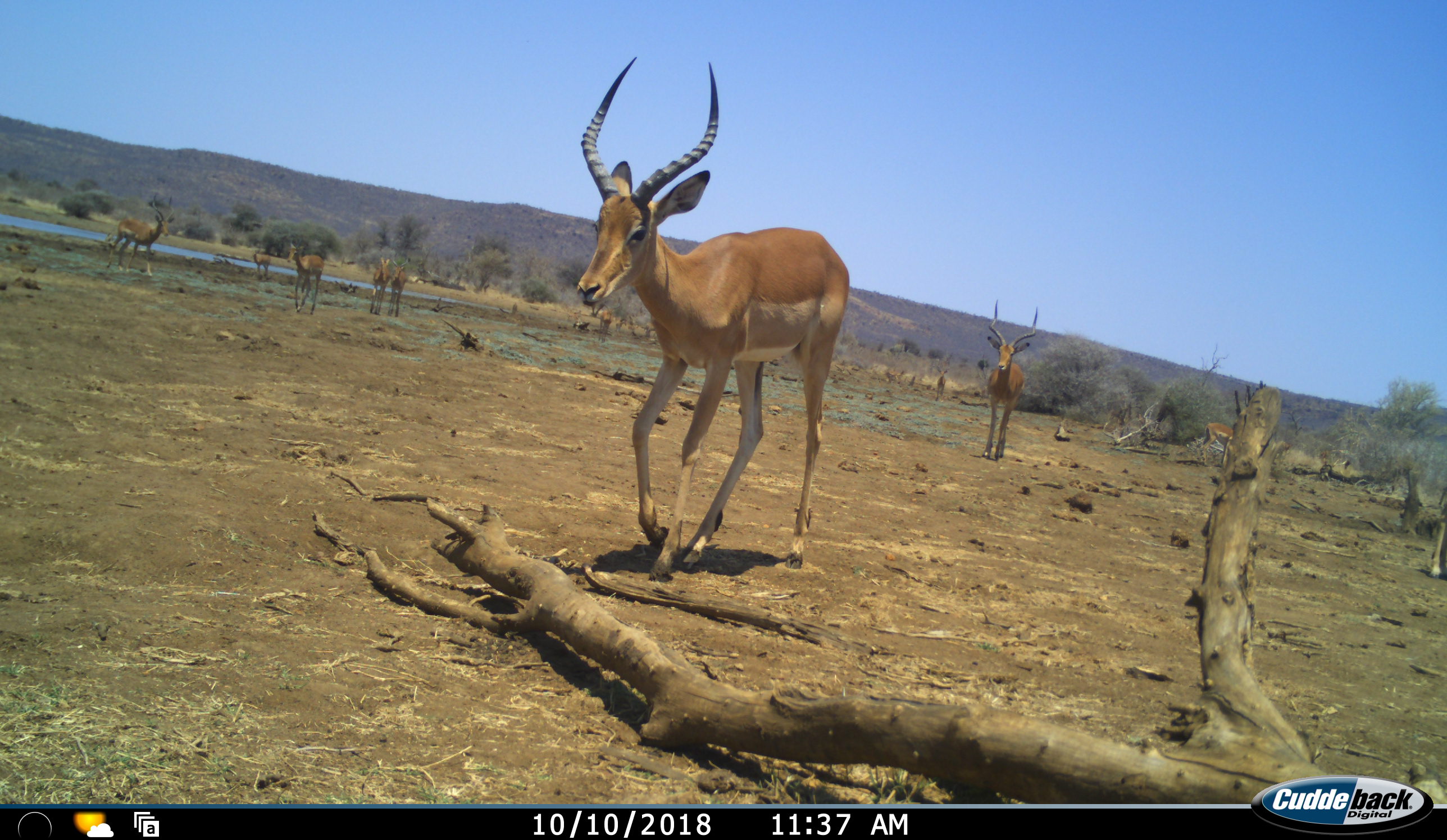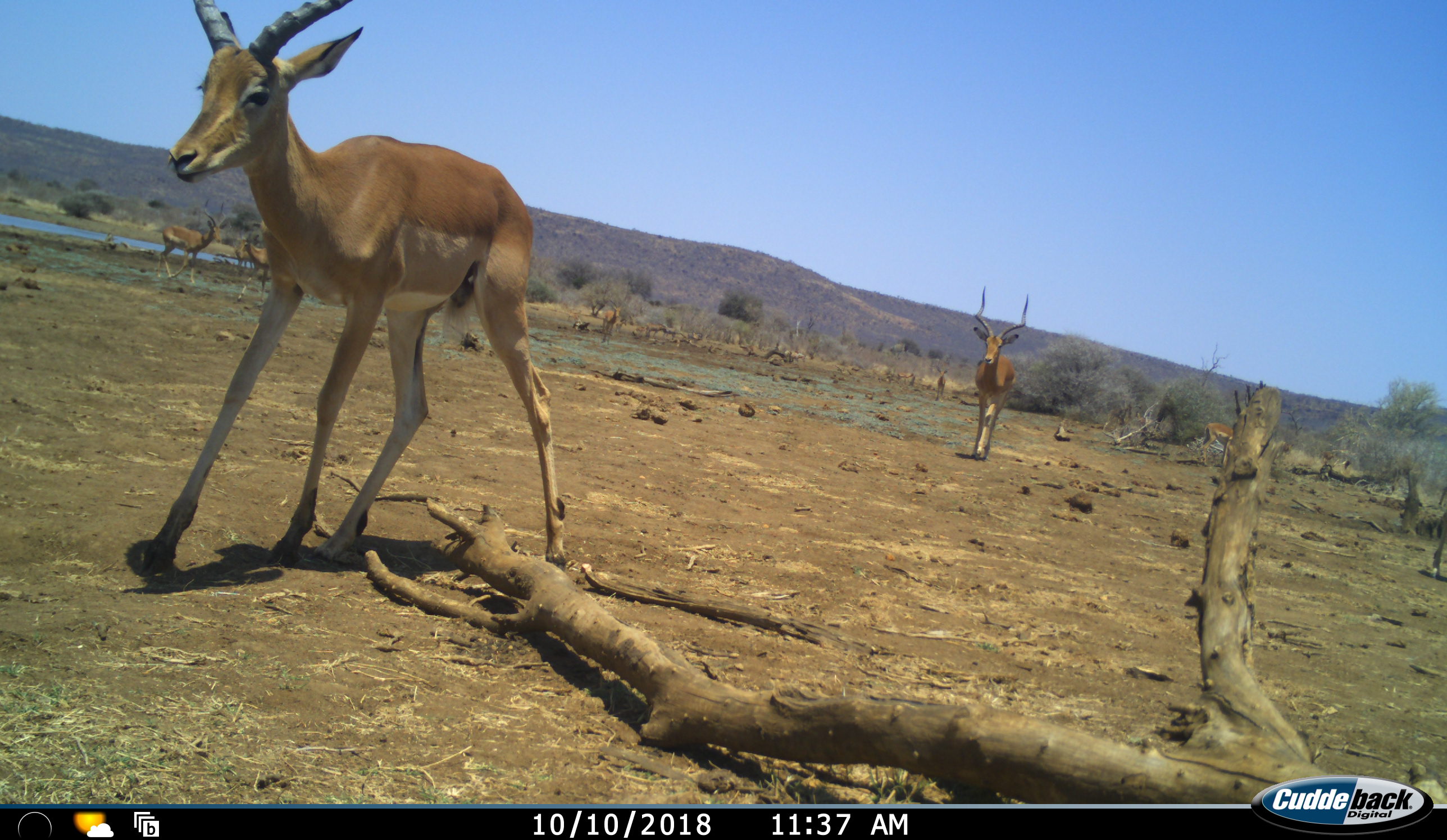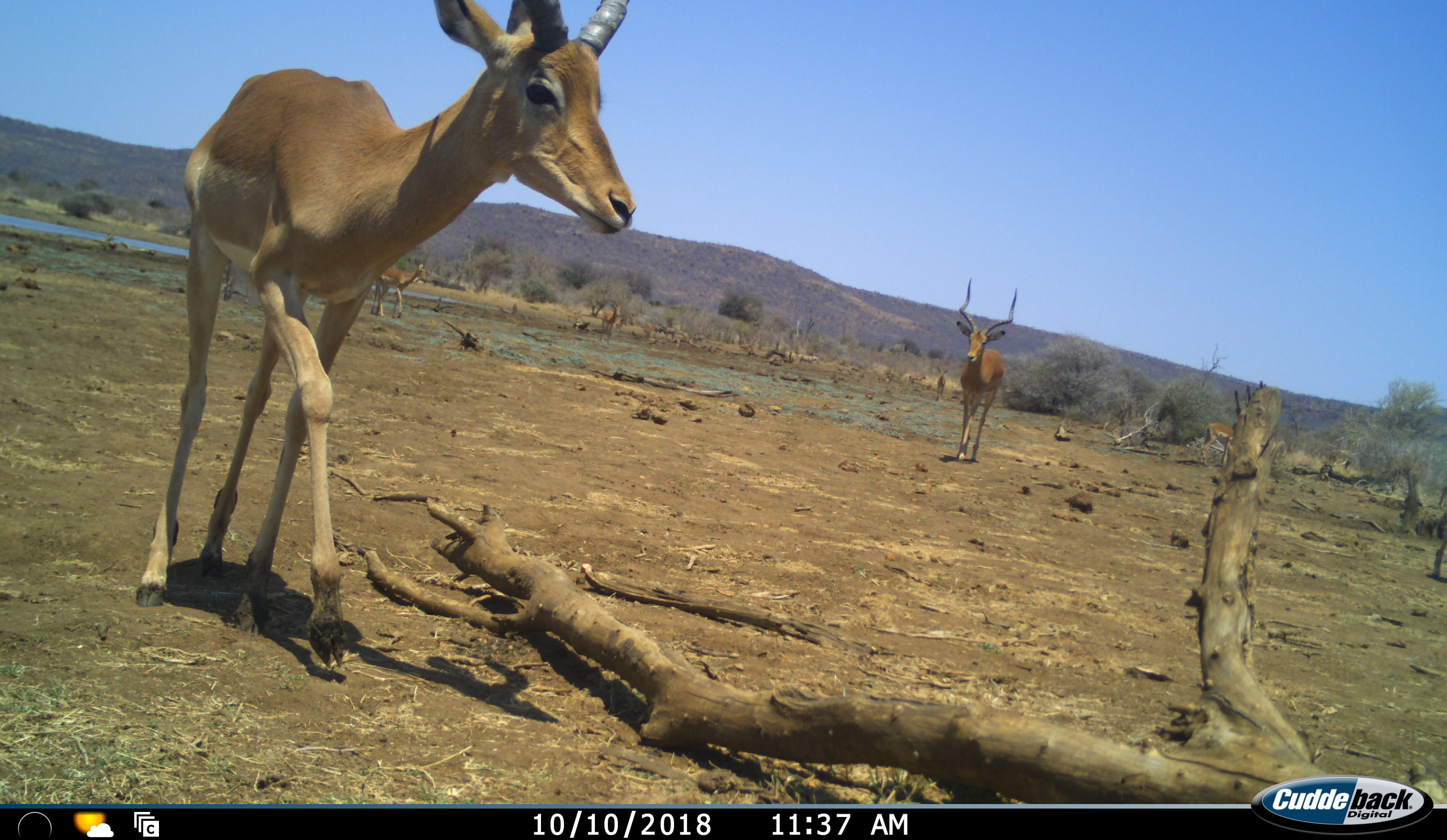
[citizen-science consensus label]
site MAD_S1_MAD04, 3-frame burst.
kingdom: Animalia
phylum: Chordata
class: Mammalia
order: Artiodactyla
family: Bovidae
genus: Aepyceros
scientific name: Aepyceros melampus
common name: impala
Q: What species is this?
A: Impala (Aepyceros melampus).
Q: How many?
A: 11-50.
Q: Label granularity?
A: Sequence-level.